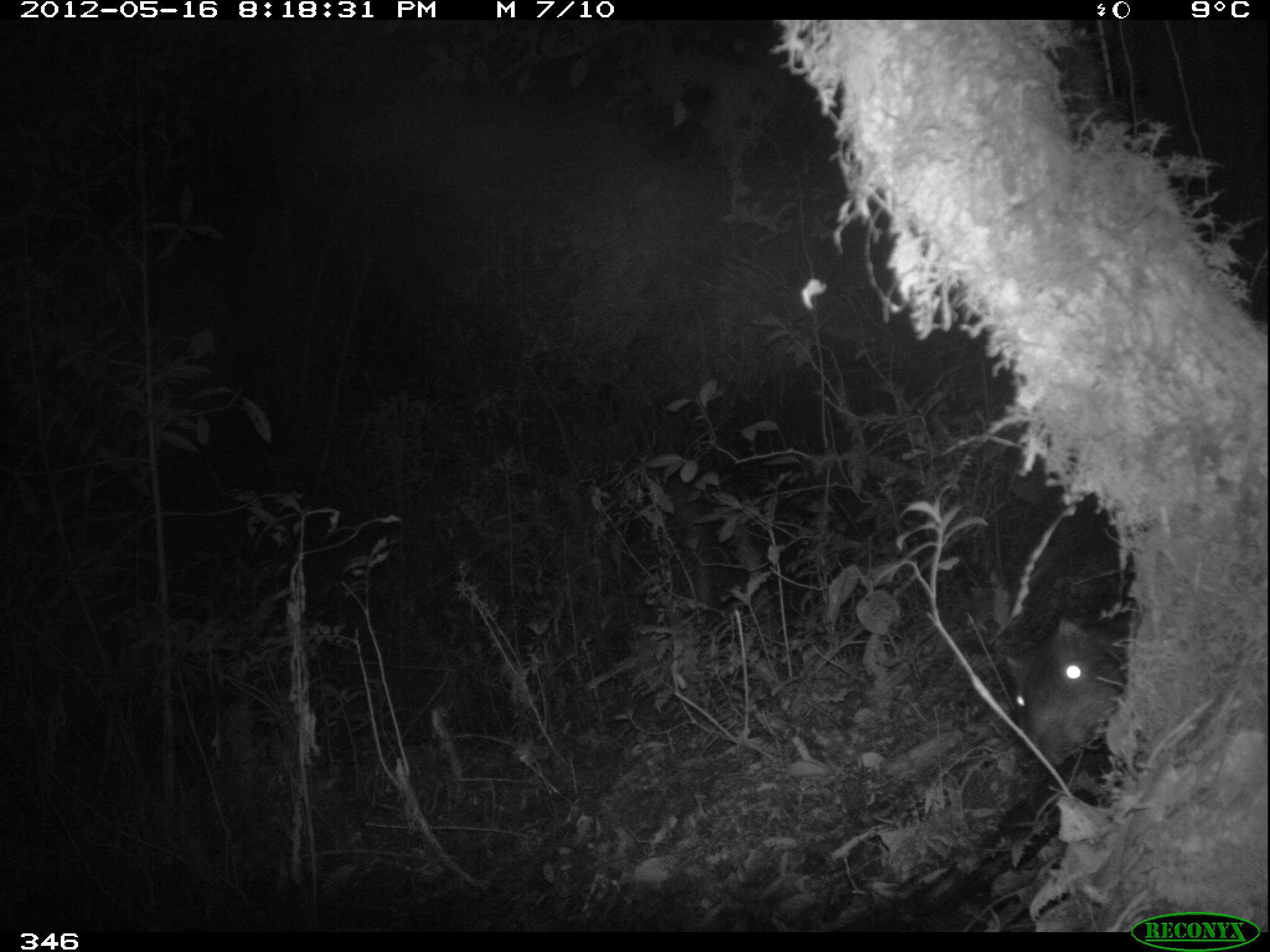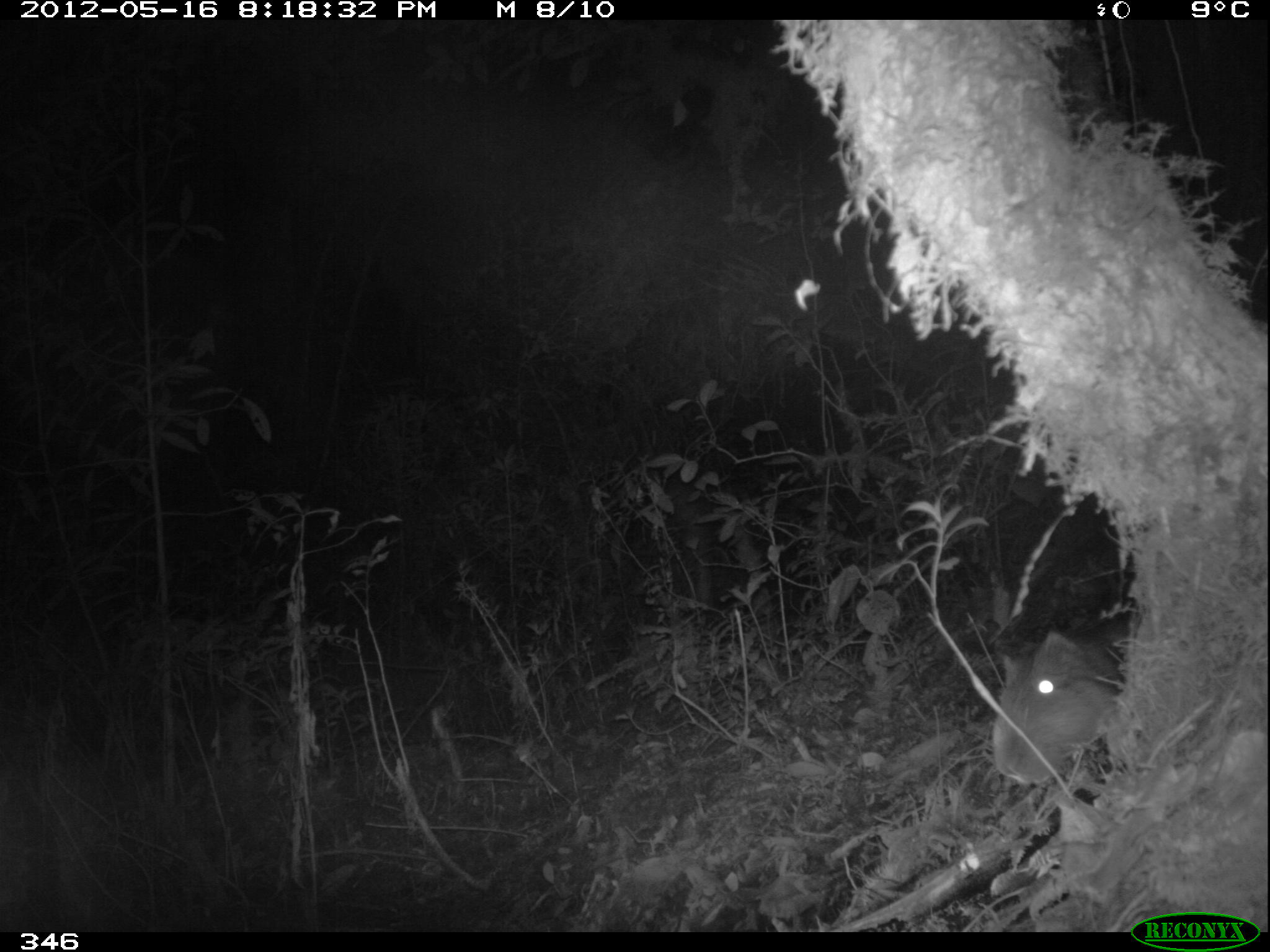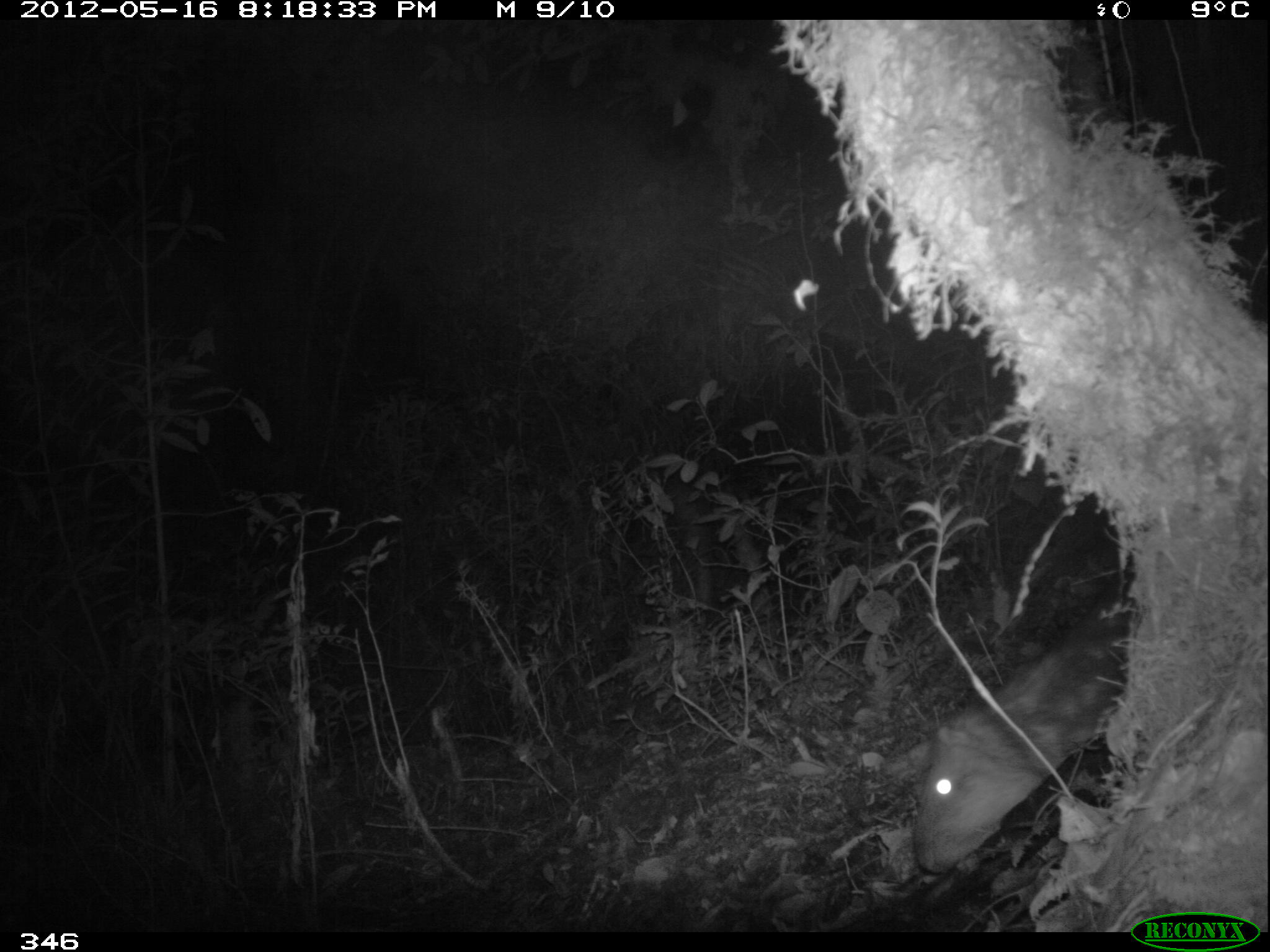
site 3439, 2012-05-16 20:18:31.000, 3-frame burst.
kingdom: Animalia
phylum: Chordata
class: Mammalia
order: Rodentia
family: Cuniculidae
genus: Cuniculus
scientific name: Cuniculus taczanowskii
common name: mountain paca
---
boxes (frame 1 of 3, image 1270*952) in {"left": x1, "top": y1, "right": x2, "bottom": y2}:
cuniculus taczanowskii: {"left": 1005, "top": 608, "right": 1130, "bottom": 765}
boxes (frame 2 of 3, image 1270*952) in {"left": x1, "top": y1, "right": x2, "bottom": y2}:
cuniculus taczanowskii: {"left": 992, "top": 611, "right": 1136, "bottom": 786}